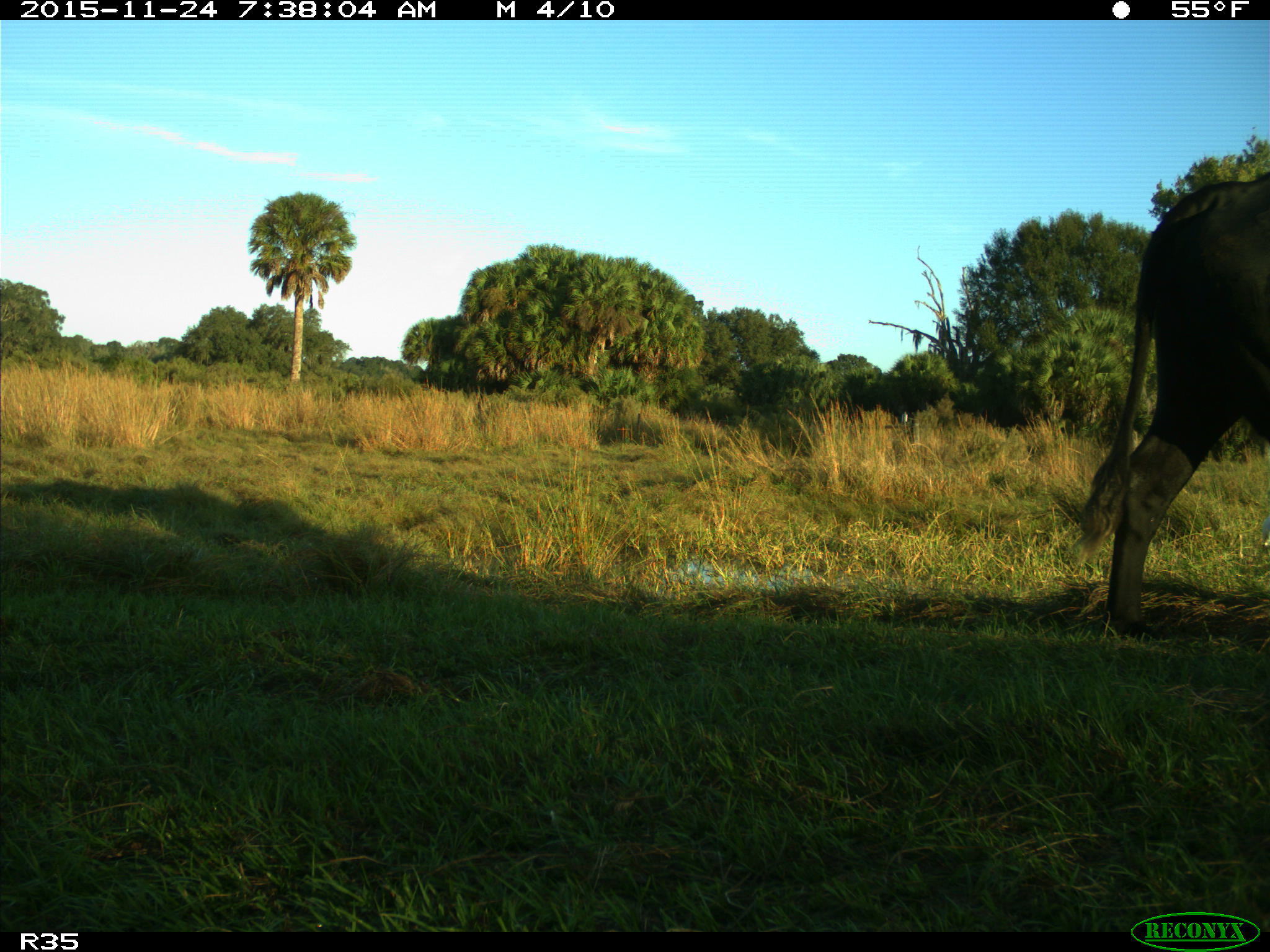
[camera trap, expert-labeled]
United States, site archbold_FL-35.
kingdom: Animalia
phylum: Chordata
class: Mammalia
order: Artiodactyla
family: Bovidae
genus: Bos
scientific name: Bos taurus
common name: domestic cow